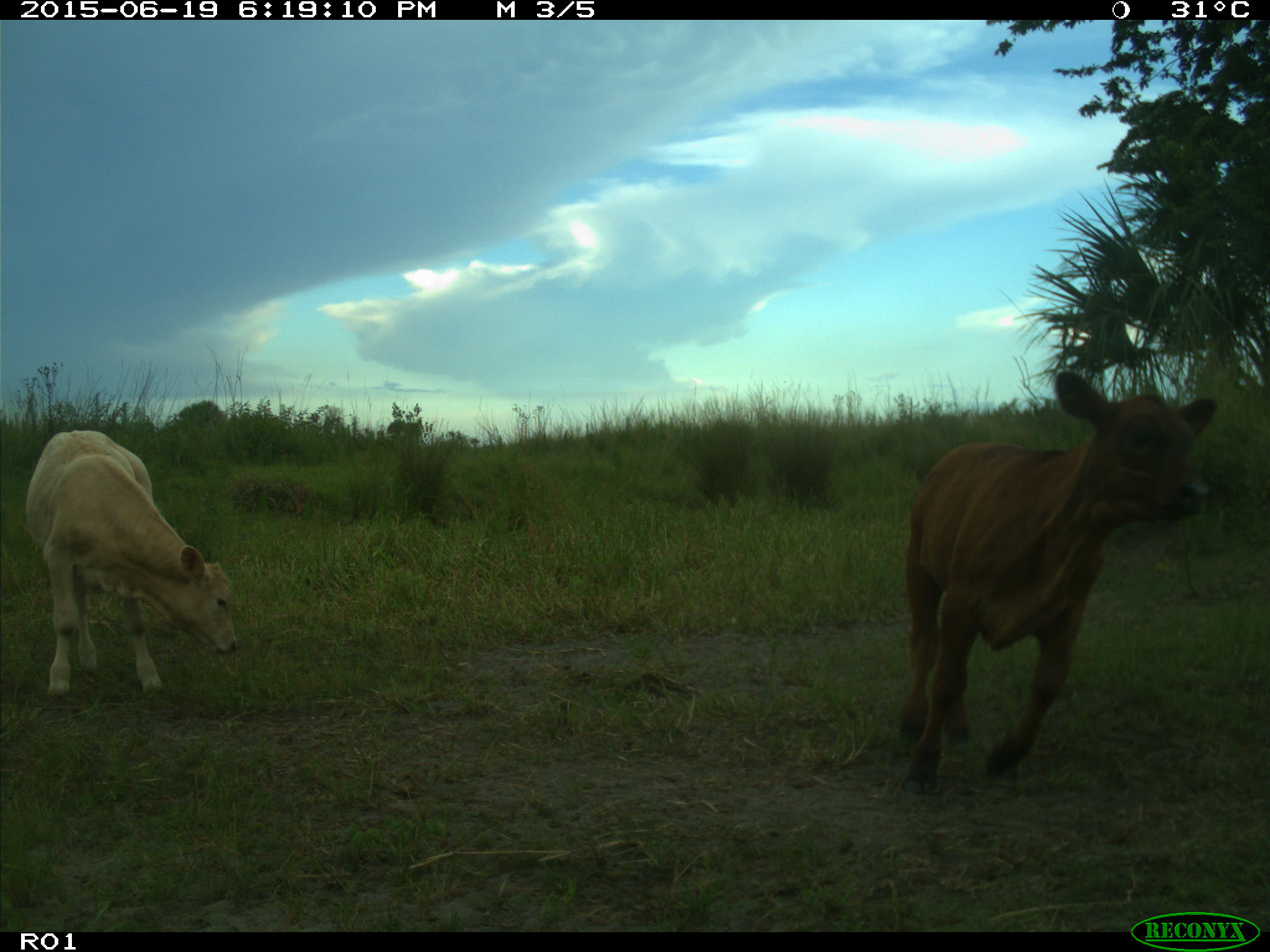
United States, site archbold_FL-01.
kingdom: Animalia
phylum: Chordata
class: Mammalia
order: Artiodactyla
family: Bovidae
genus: Bos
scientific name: Bos taurus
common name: domestic cow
Bos taurus (domestic cow).